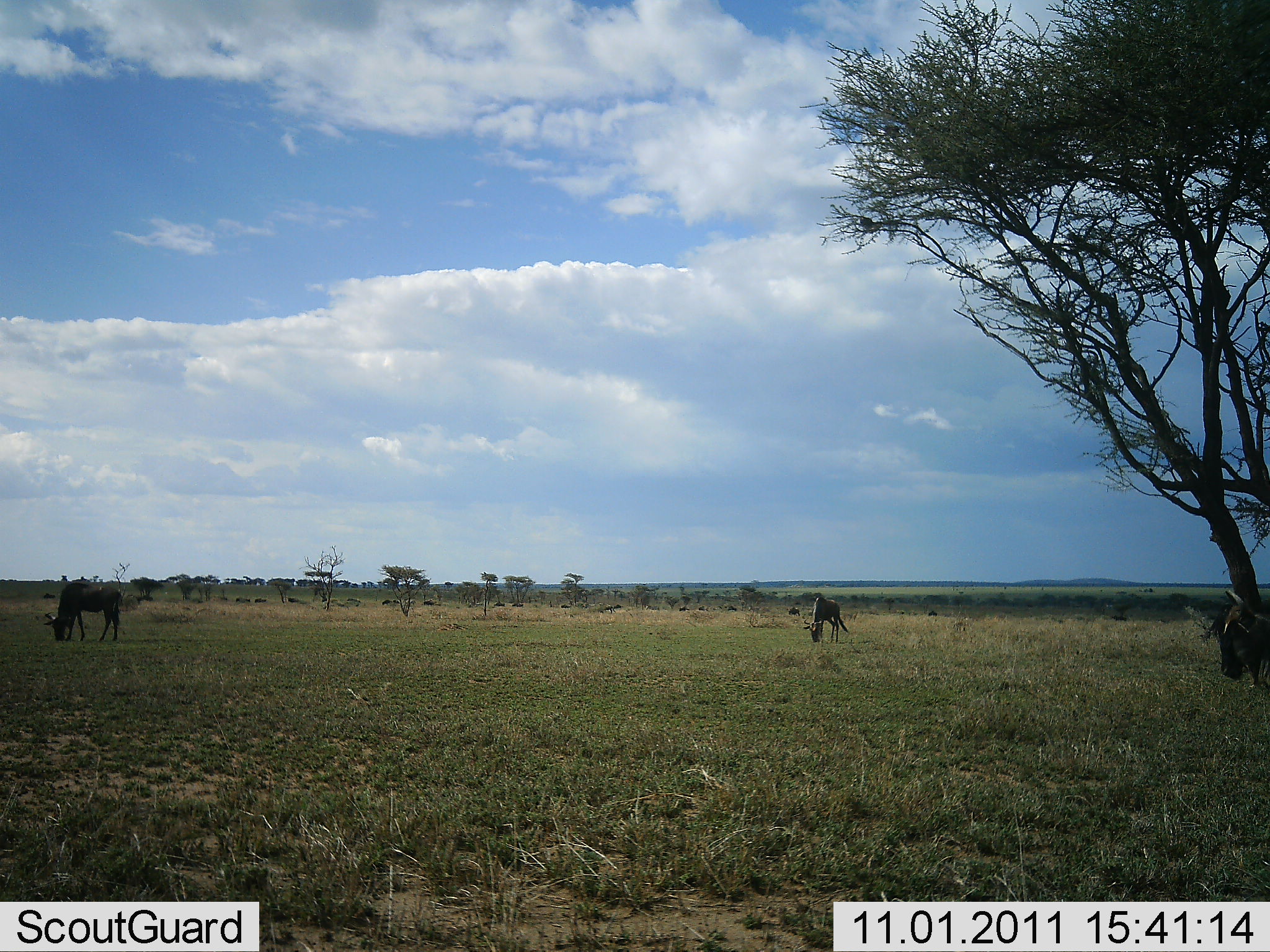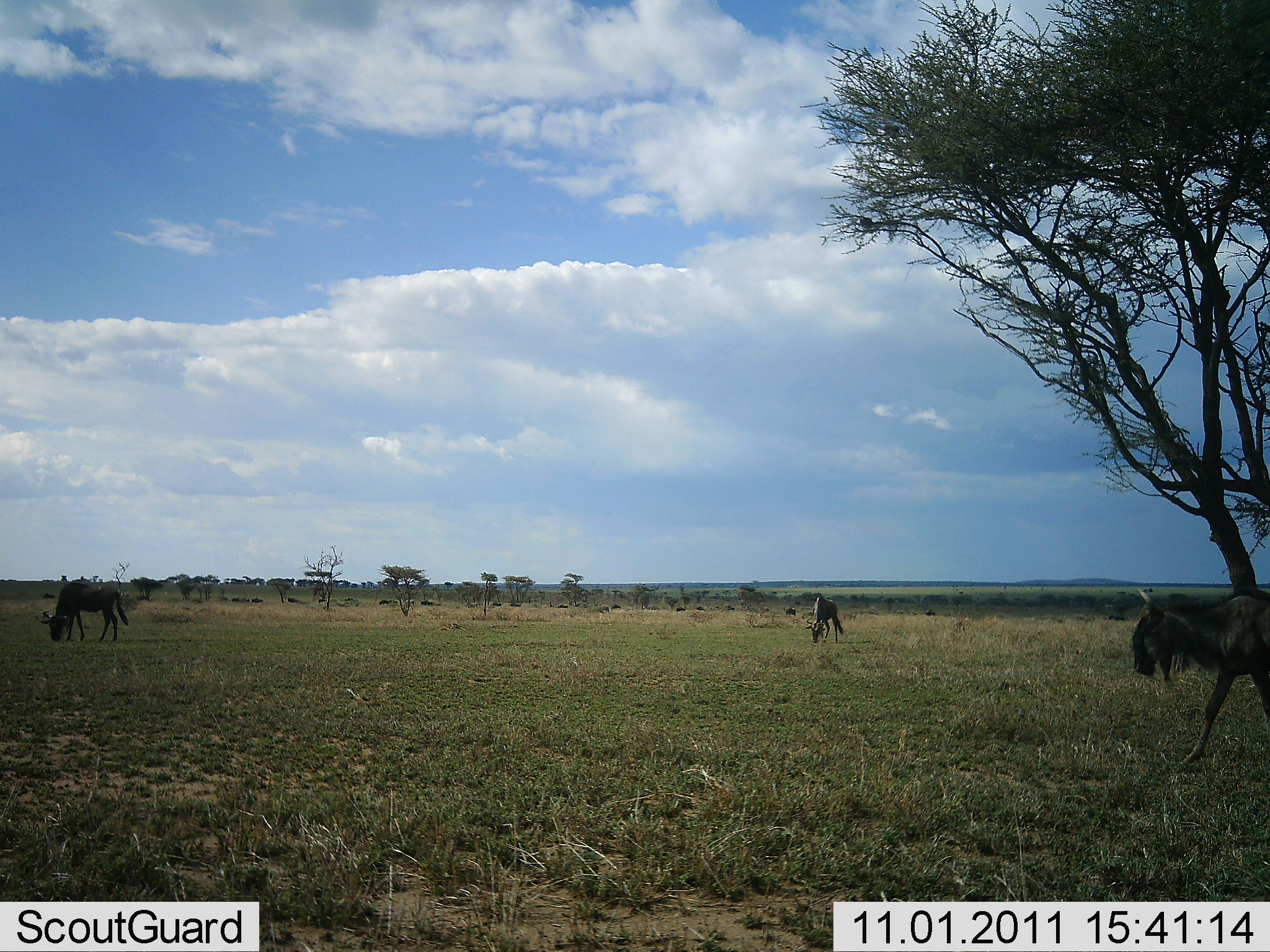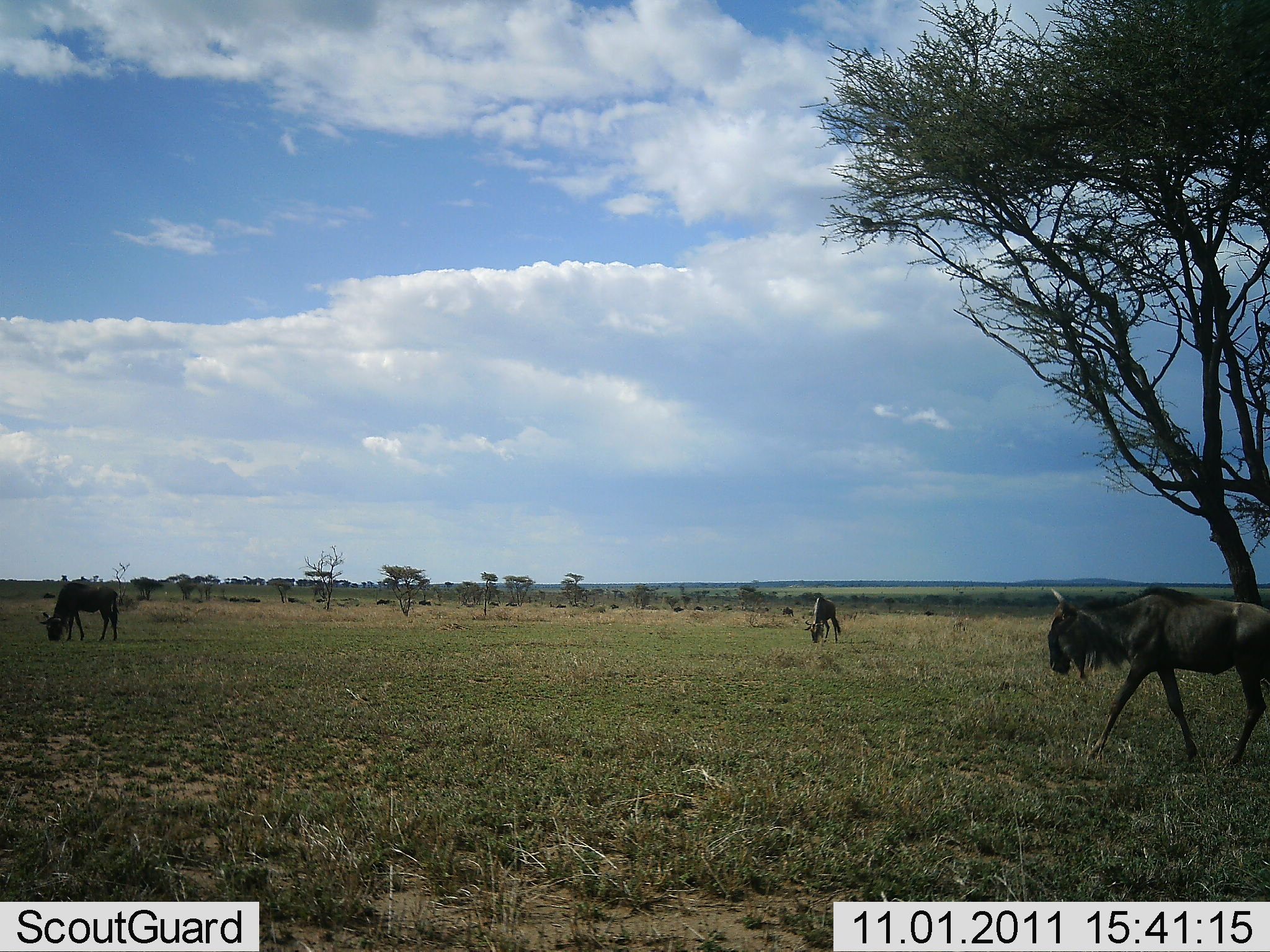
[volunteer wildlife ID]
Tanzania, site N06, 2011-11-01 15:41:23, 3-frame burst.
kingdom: Animalia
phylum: Chordata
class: Mammalia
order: Artiodactyla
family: Bovidae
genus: Connochaetes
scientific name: Connochaetes taurinus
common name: blue wildebeest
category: wildebeest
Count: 11-50.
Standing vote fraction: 56%.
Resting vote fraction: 0%.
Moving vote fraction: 75%.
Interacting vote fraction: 0%.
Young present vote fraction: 0%.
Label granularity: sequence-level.